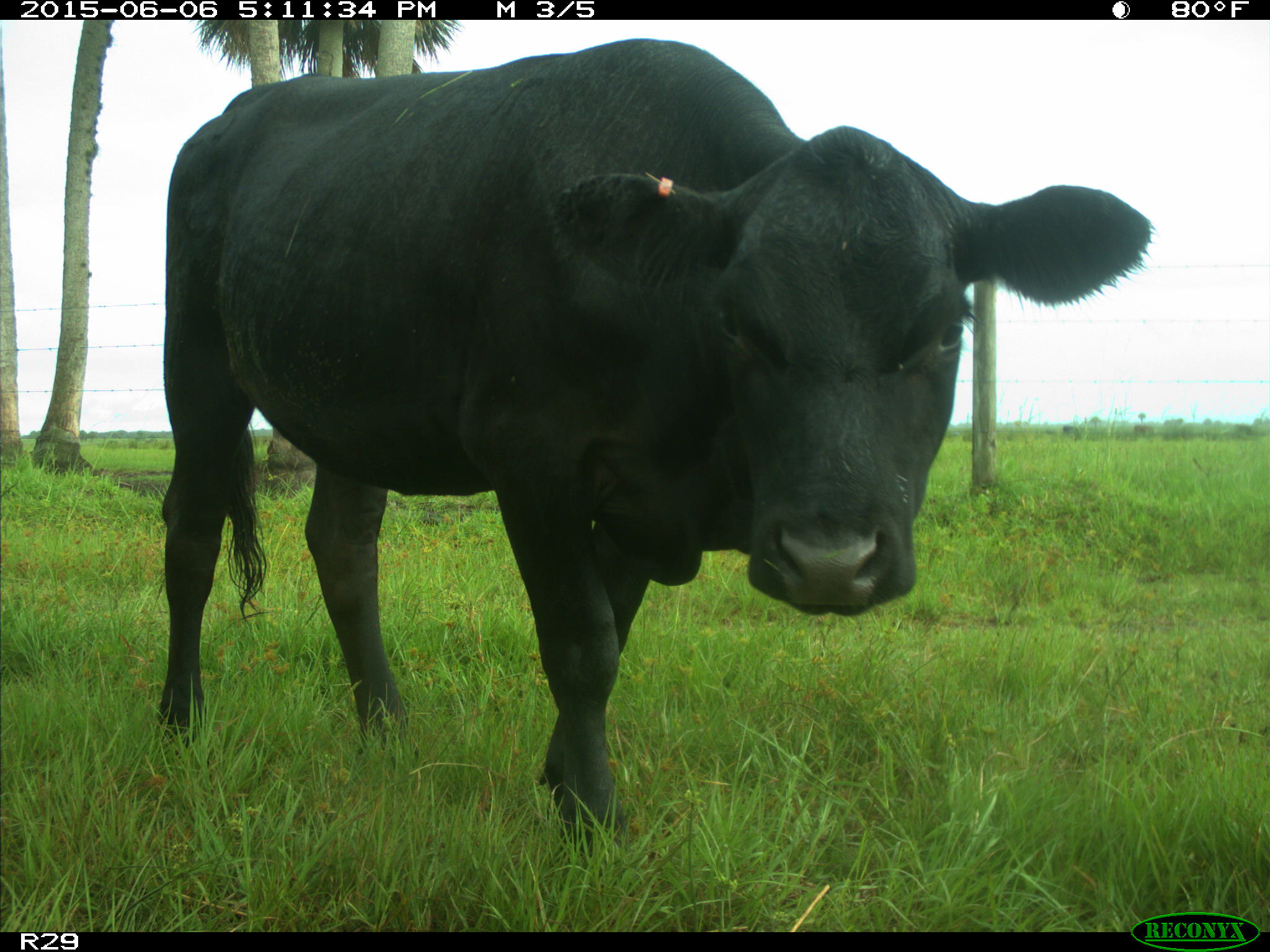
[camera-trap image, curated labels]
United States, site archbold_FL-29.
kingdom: Animalia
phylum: Chordata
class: Mammalia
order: Artiodactyla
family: Bovidae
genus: Bos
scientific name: Bos taurus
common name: domestic cow